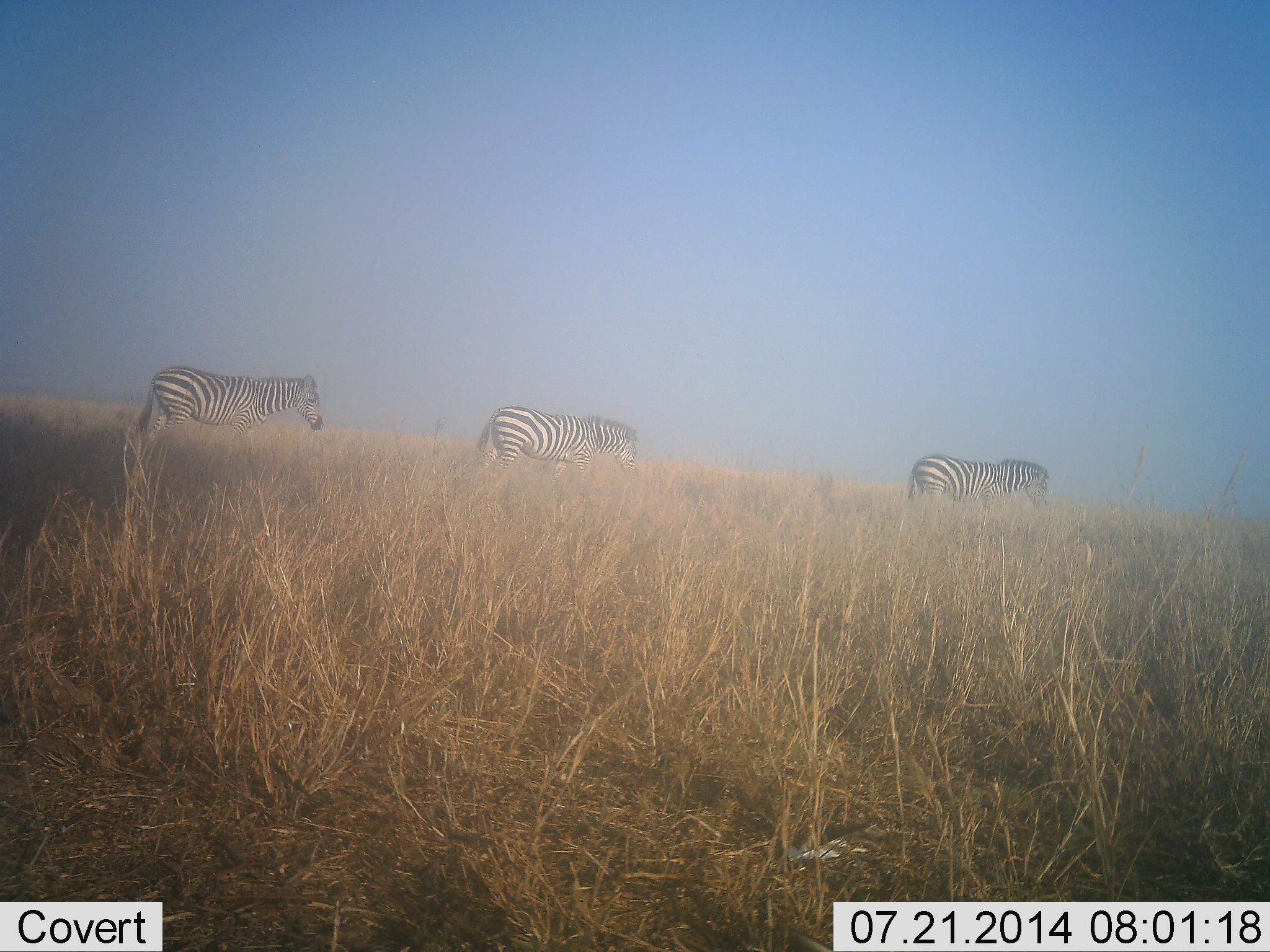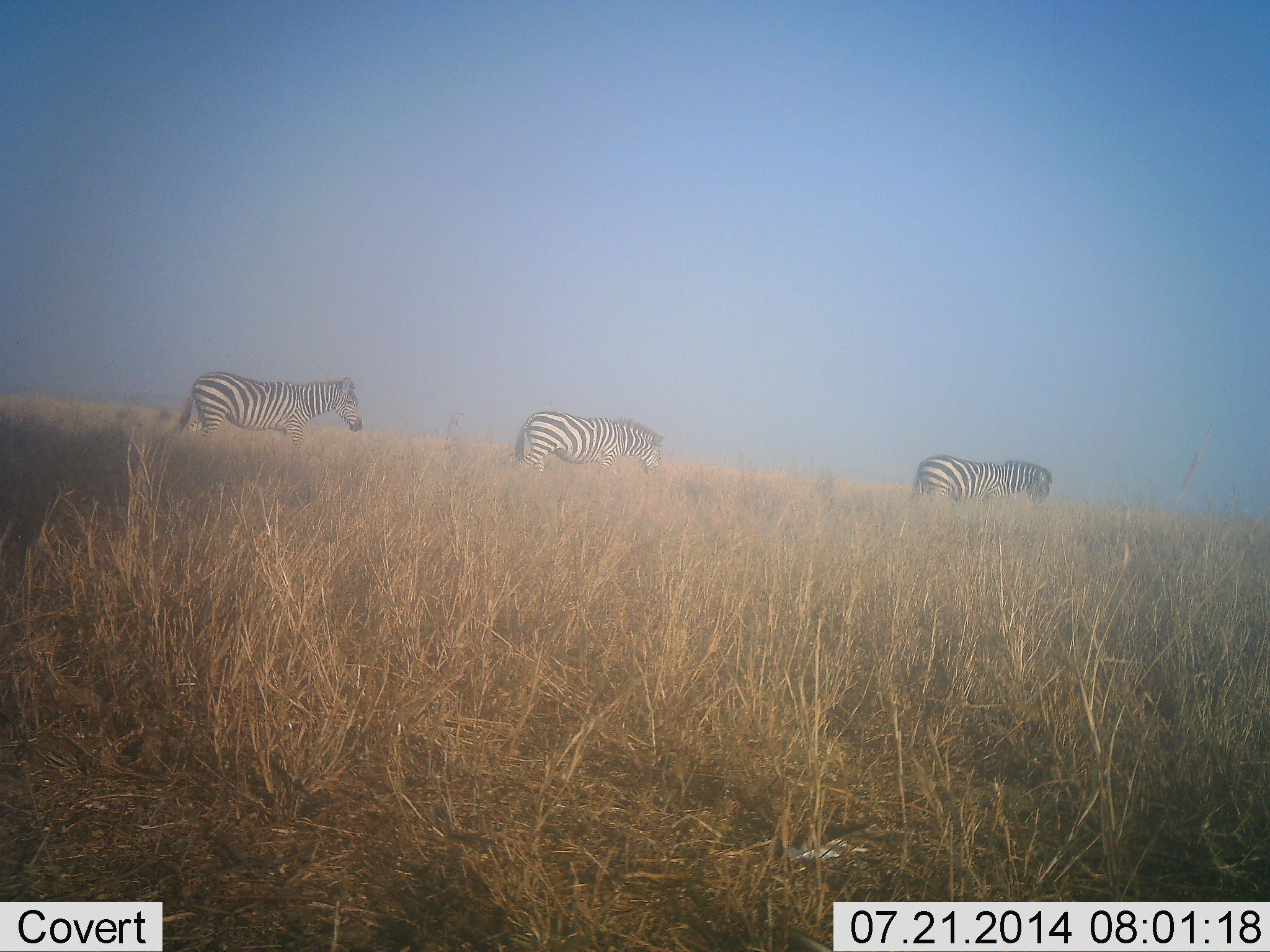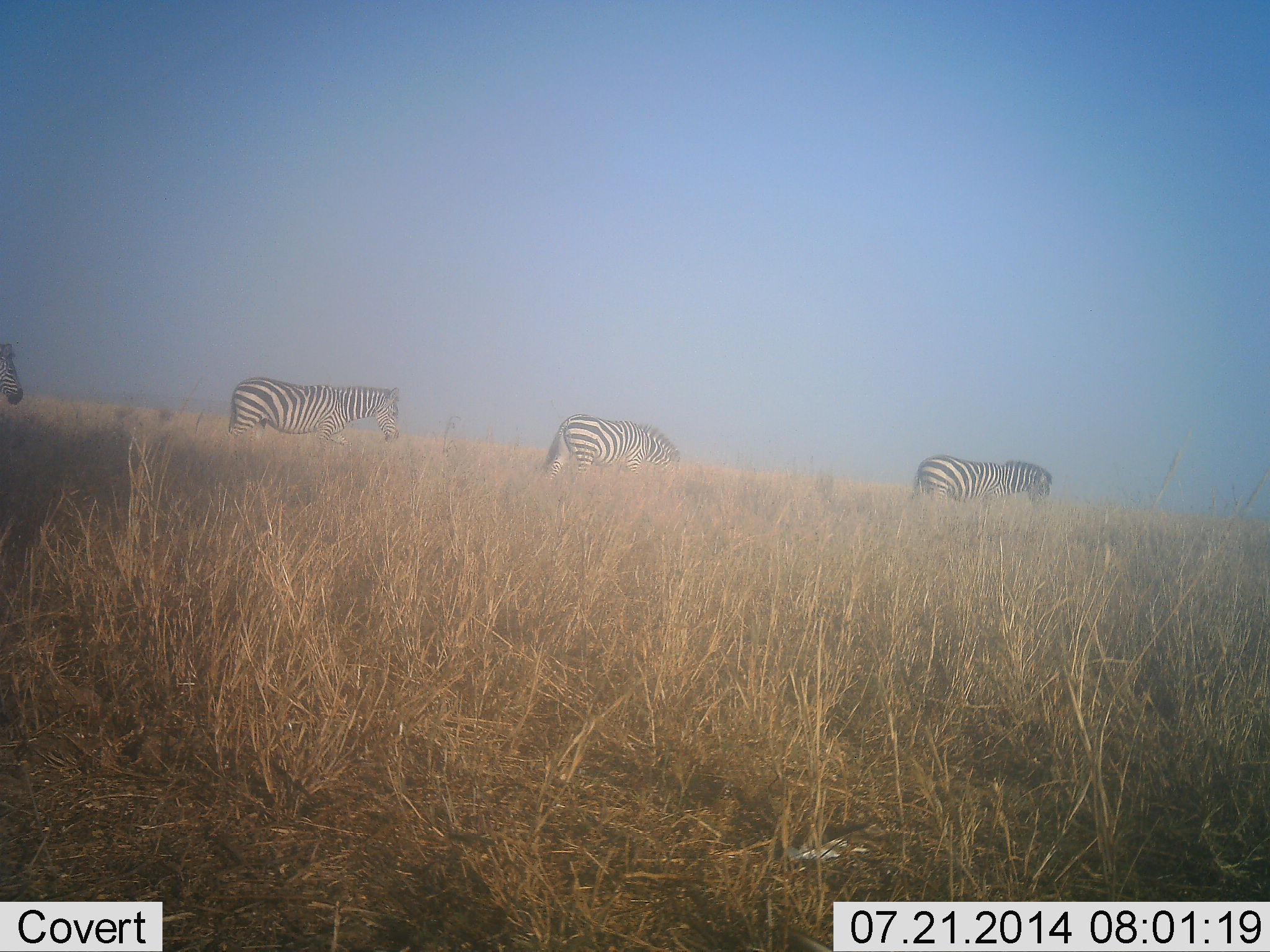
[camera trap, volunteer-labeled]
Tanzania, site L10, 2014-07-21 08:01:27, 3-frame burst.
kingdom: Animalia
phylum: Chordata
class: Mammalia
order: Perissodactyla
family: Equidae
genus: Equus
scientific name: Equus quagga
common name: plains zebra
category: zebra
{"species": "zebra (plains zebra) (Equus quagga)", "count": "4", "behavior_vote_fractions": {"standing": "30%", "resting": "0%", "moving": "90%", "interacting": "0%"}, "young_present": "0%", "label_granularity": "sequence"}